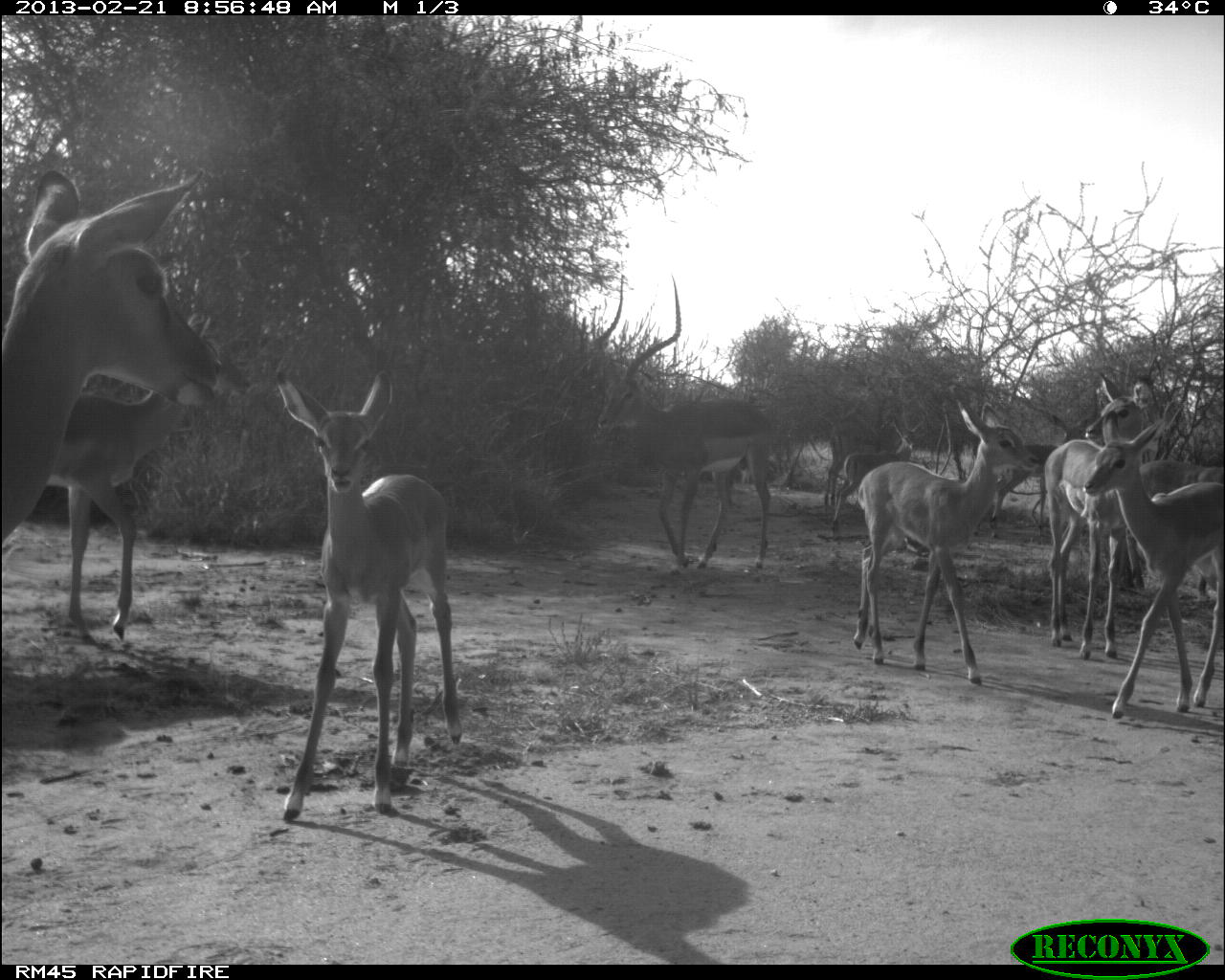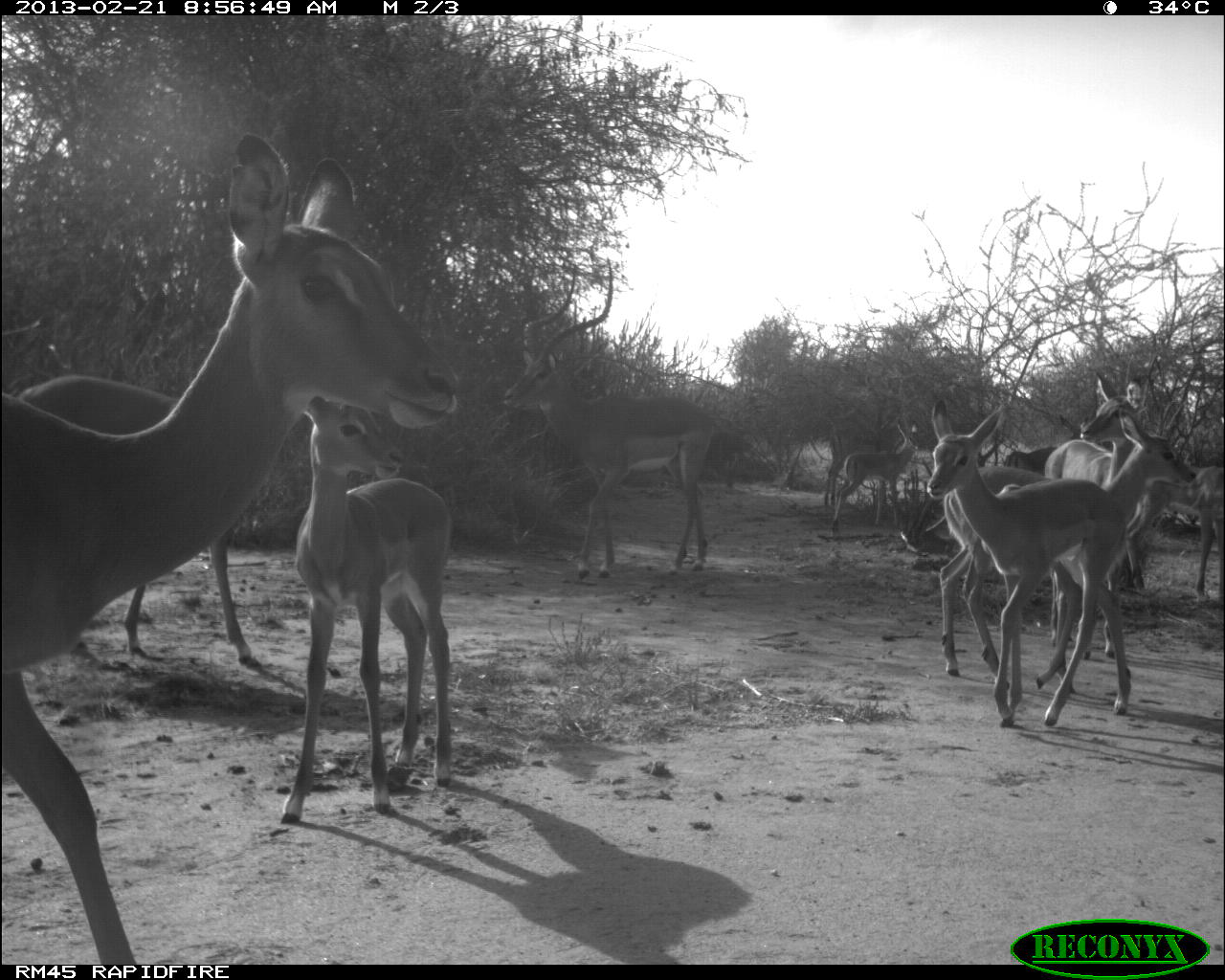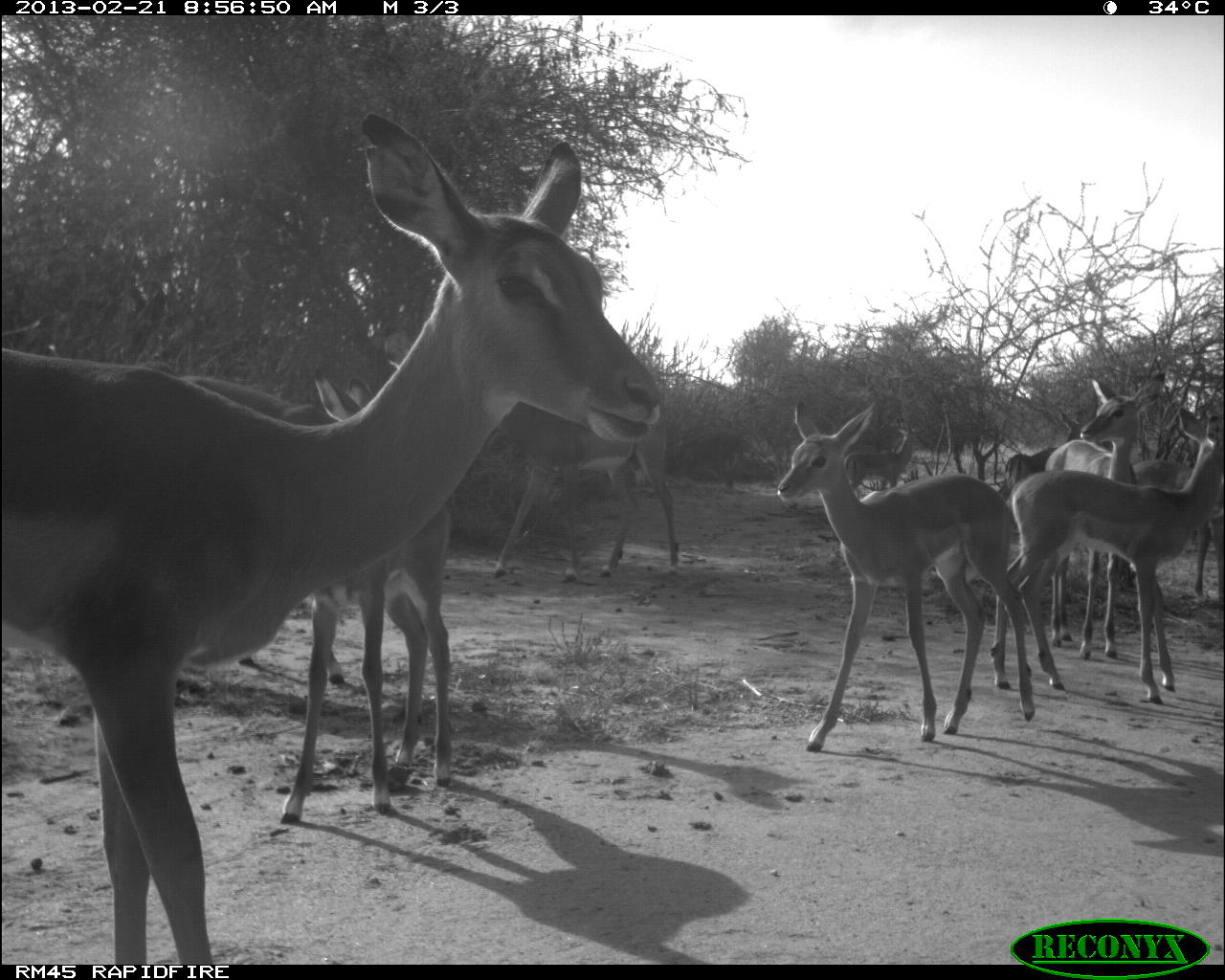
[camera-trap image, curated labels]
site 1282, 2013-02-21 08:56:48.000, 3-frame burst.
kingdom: Animalia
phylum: Chordata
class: Mammalia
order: Artiodactyla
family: Bovidae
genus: Aepyceros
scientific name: Aepyceros melampus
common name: impala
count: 10